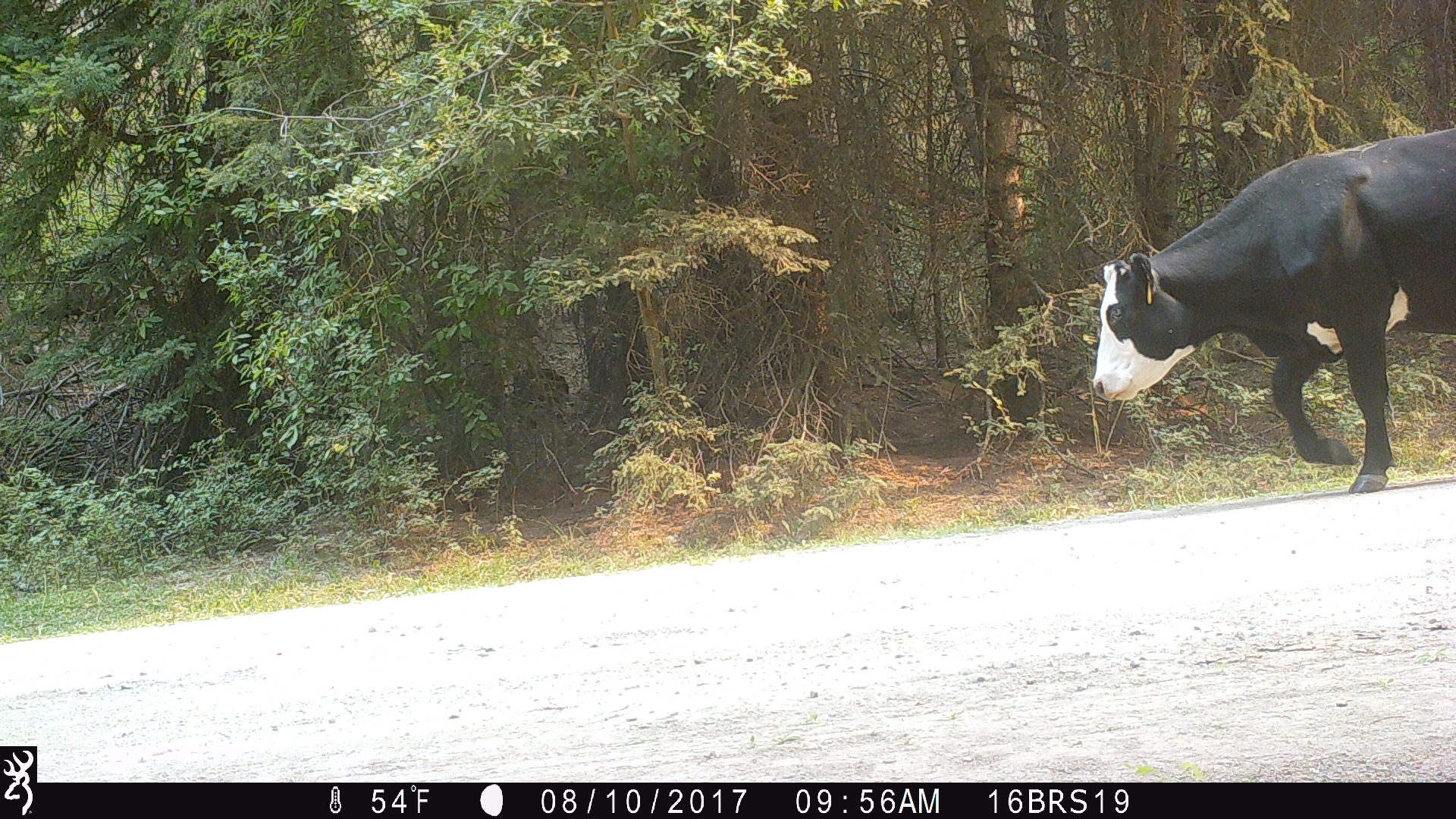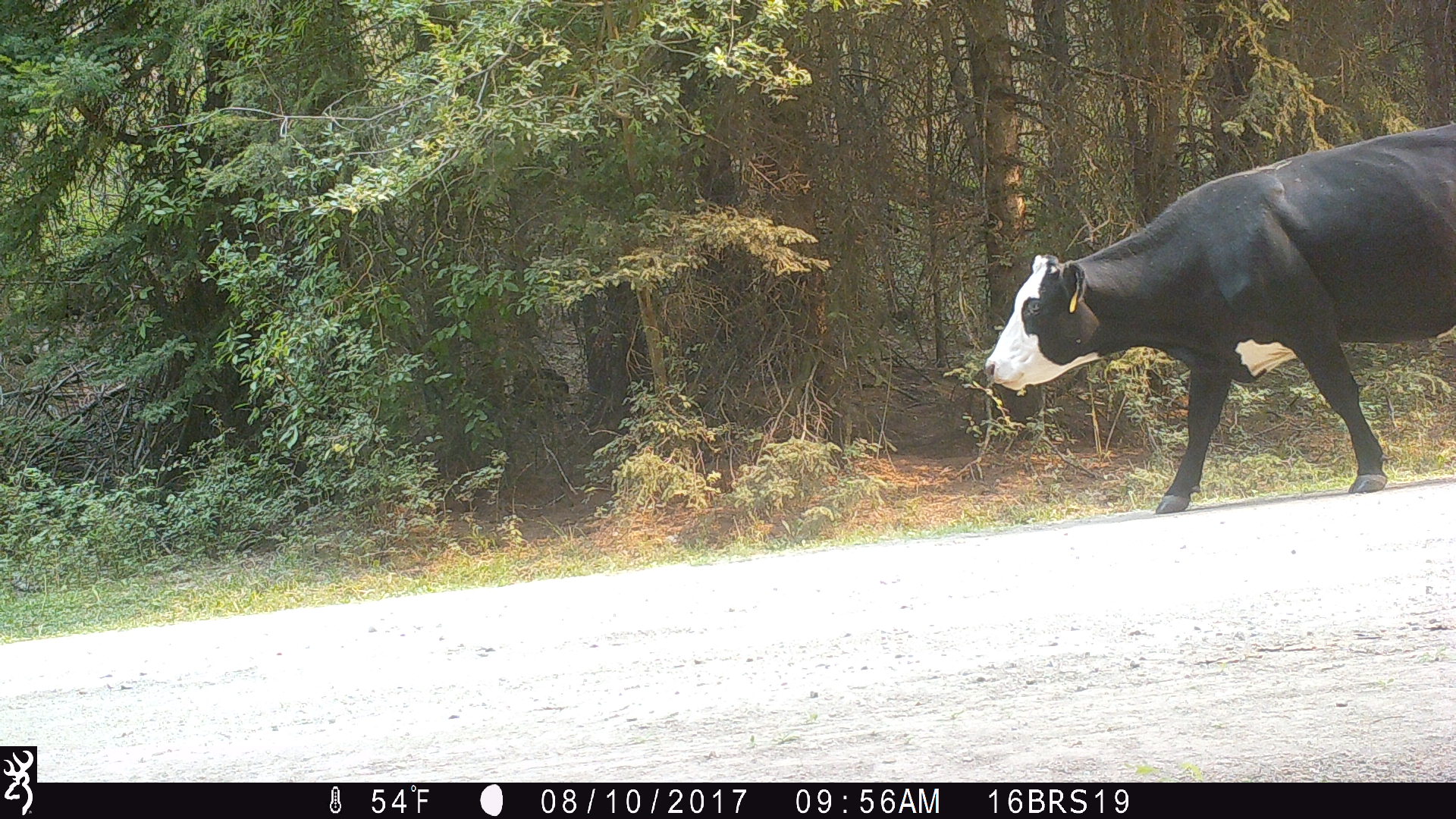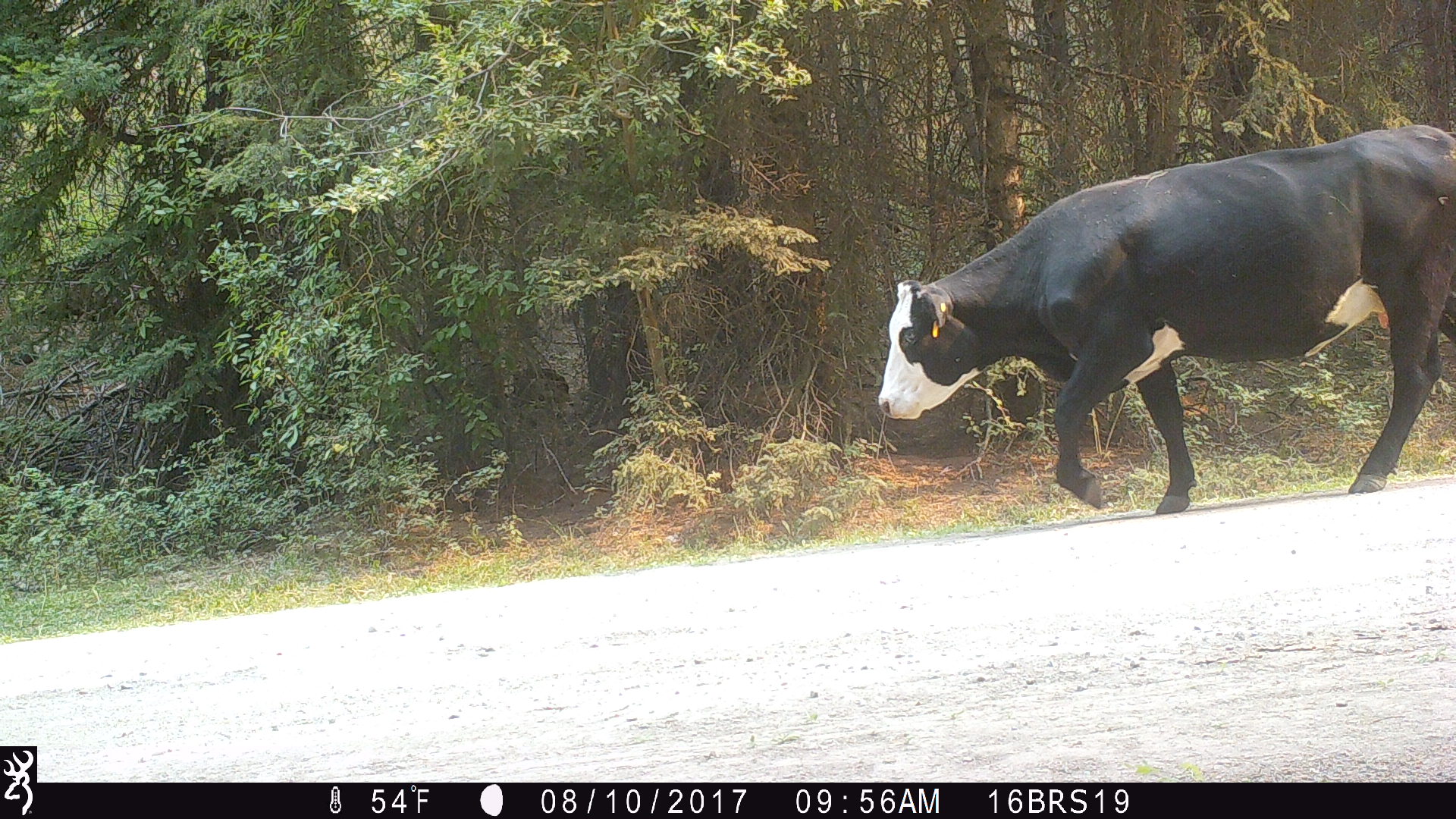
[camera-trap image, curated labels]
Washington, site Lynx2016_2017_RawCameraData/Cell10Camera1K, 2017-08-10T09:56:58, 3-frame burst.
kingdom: Animalia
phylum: Chordata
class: Mammalia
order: Artiodactyla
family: Bovidae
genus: Bos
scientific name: Bos taurus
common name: domestic cattle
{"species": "domestic cattle (Bos taurus)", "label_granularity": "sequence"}